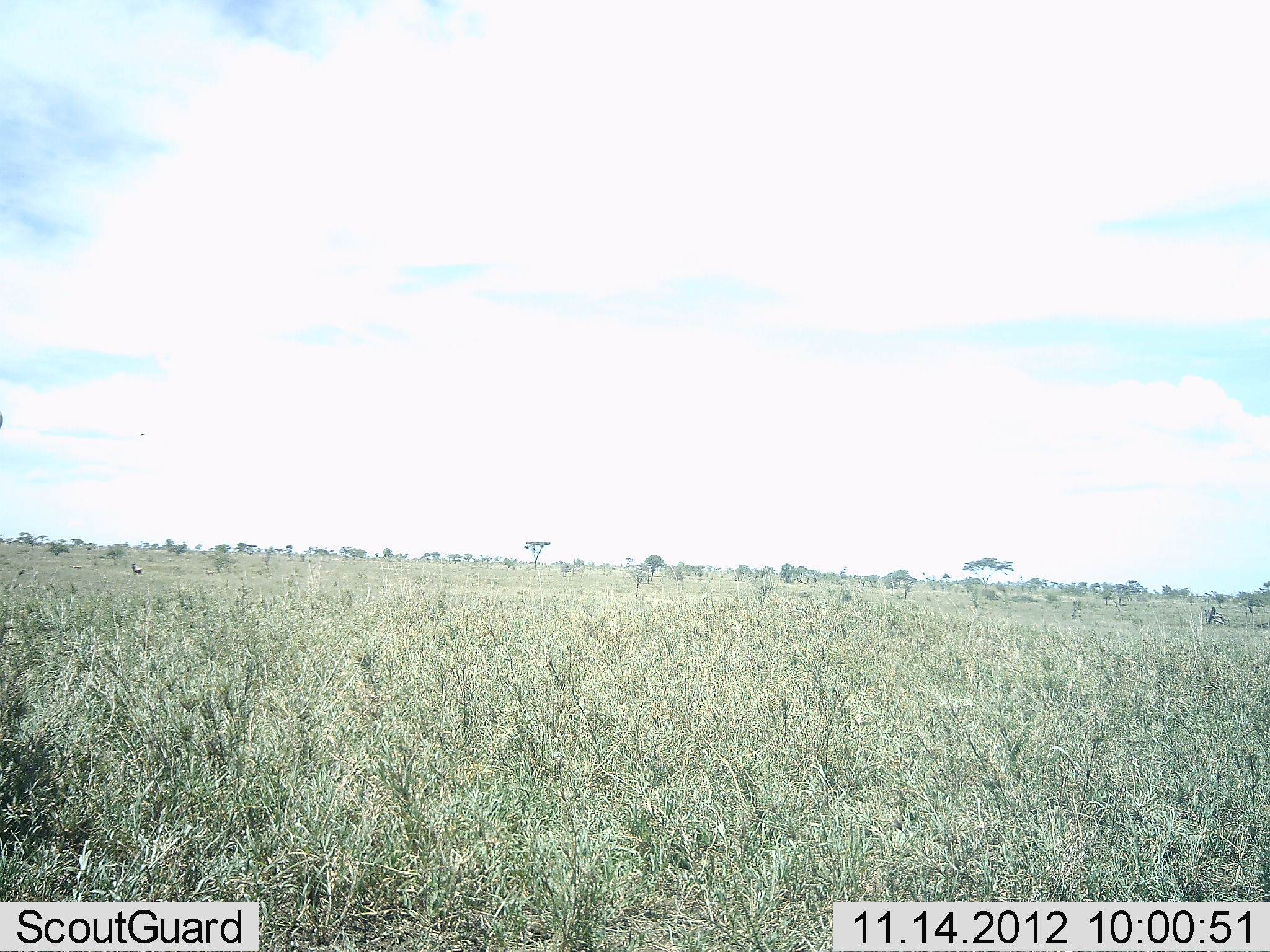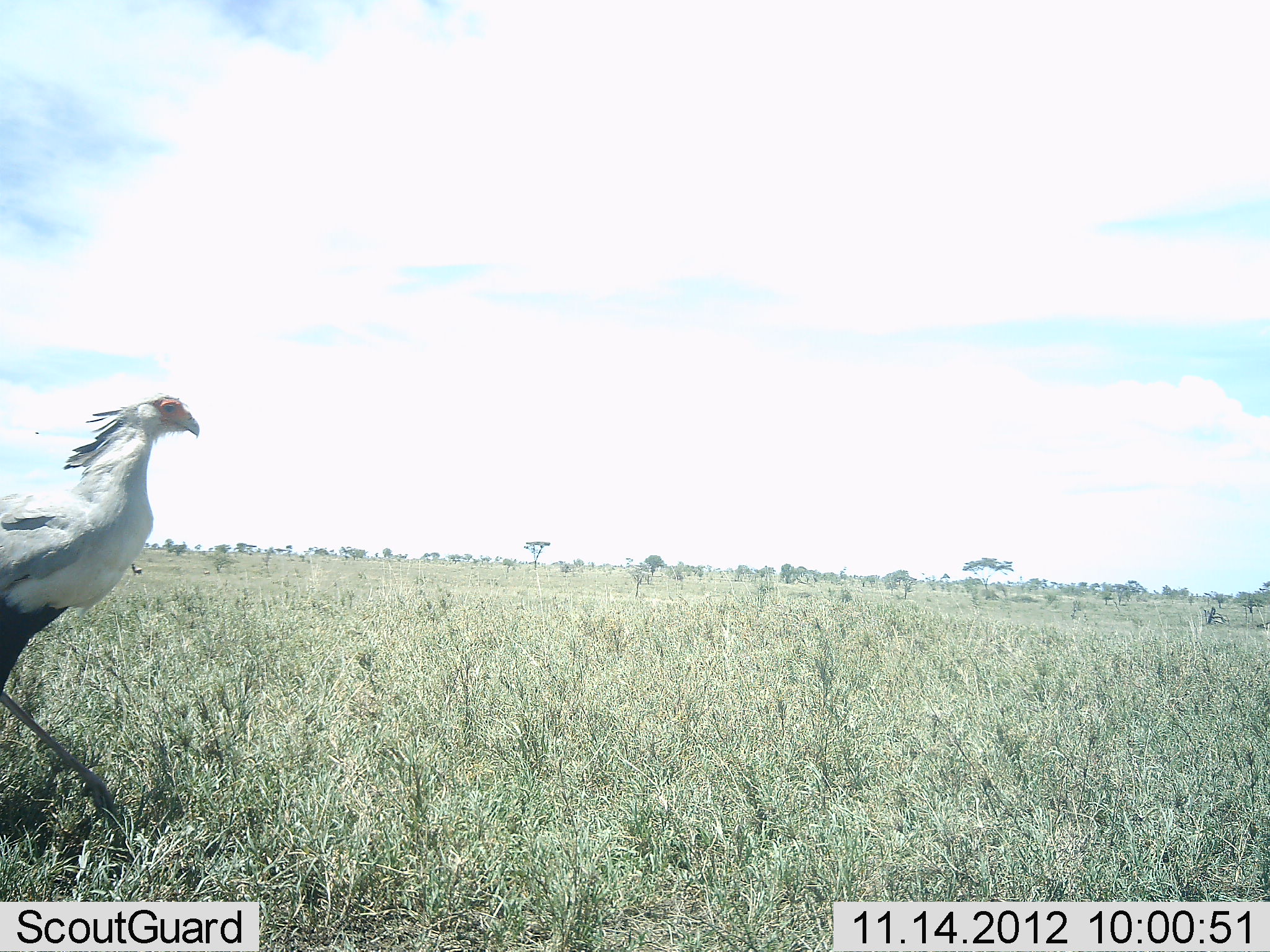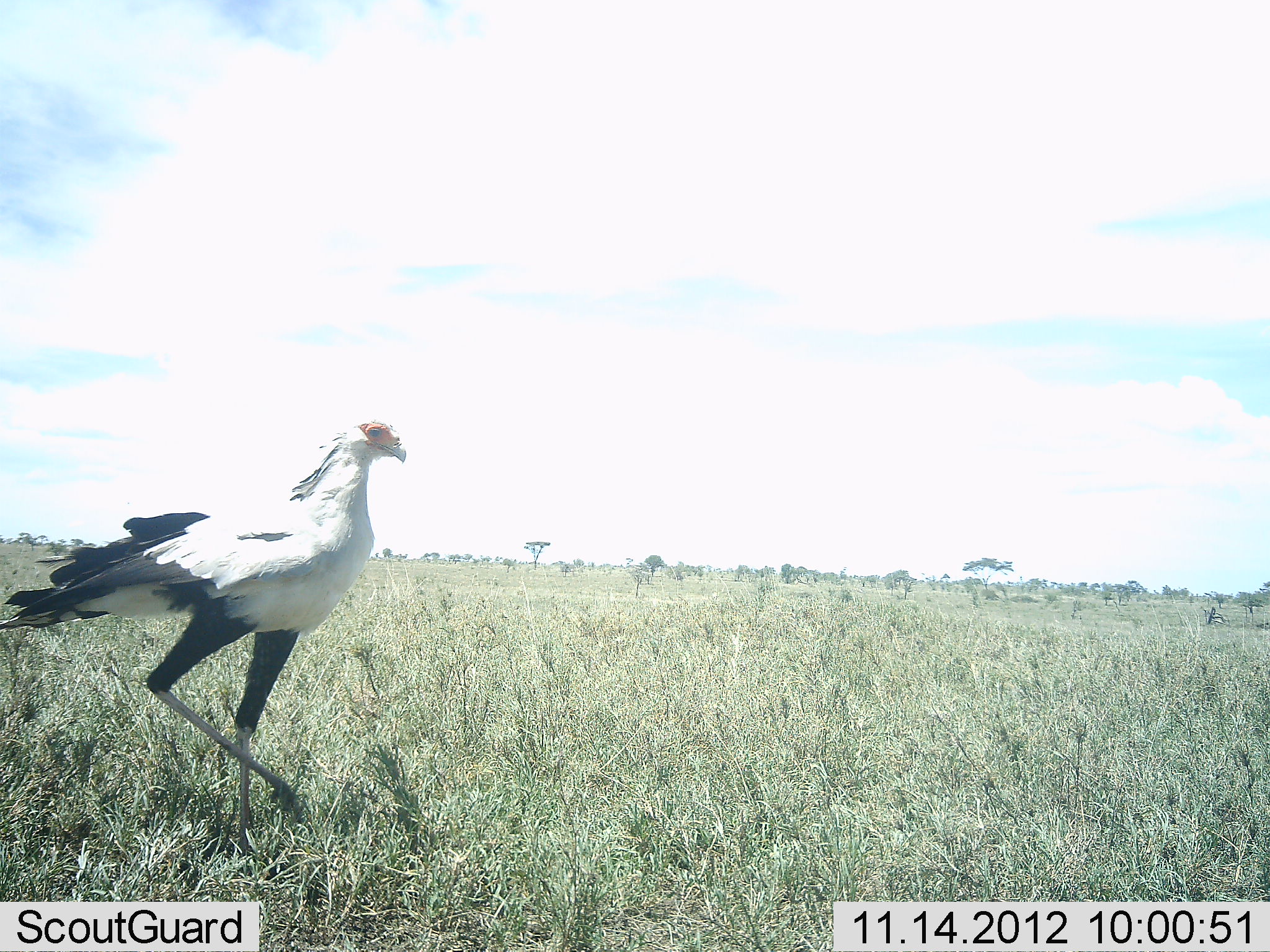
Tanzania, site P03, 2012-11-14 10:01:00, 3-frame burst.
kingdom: Animalia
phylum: Chordata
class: Aves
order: Accipitriformes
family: Sagittariidae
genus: Sagittarius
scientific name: Sagittarius serpentarius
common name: secretary bird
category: secretarybird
Secretarybird (secretary bird) (Sagittarius serpentarius), count 1. Behavior (volunteer vote fractions): standing 10%, resting 0%, moving 90%, interacting 0%. Young present (vote fraction): 0%. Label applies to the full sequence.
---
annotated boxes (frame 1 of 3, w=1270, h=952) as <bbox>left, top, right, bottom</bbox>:
animal: <bbox>131, 563, 144, 576</bbox>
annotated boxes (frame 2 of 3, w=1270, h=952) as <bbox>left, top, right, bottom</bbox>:
animal: <bbox>0, 392, 200, 842</bbox>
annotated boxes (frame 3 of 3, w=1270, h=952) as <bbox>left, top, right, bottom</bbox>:
animal: <bbox>0, 418, 407, 859</bbox>